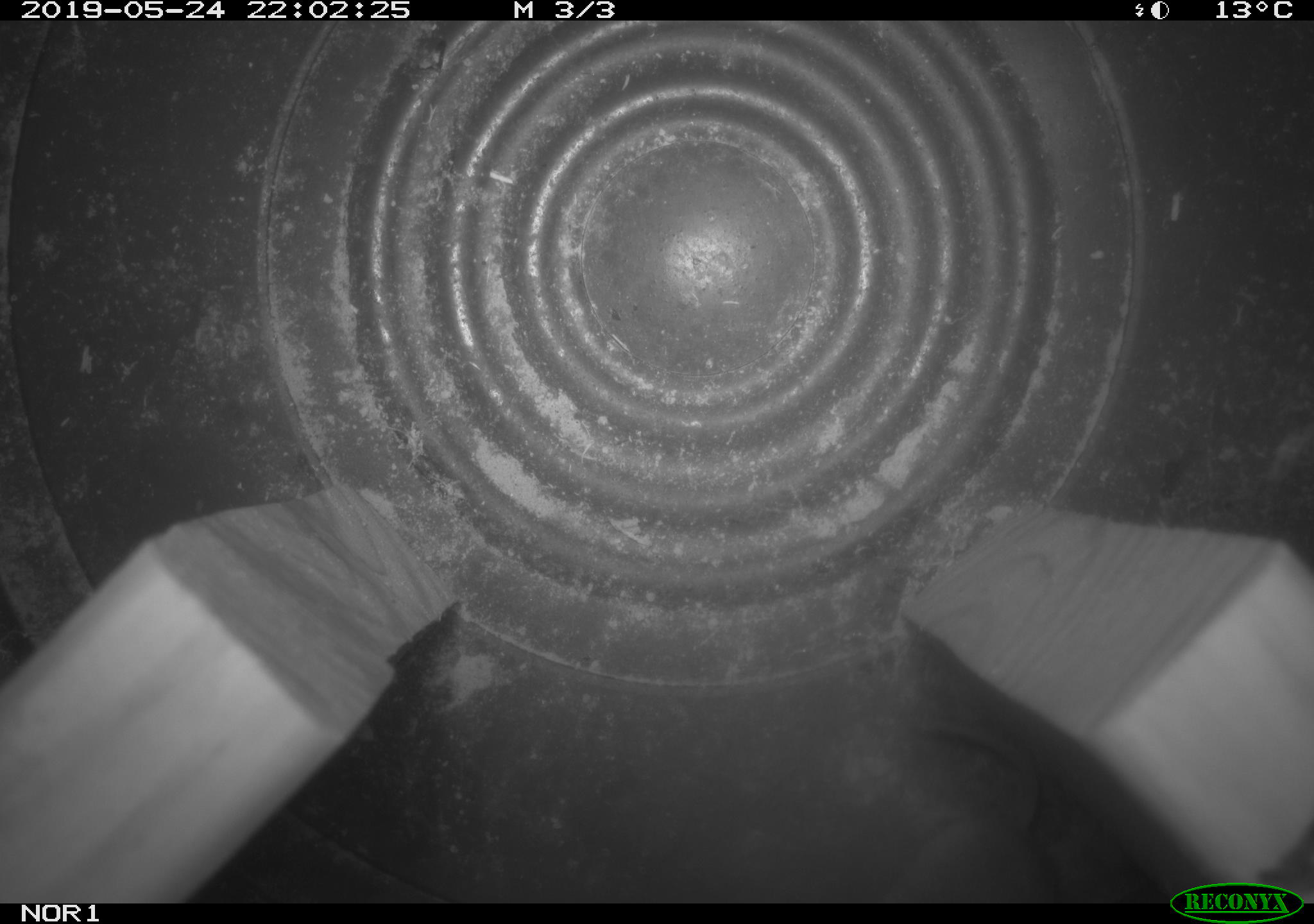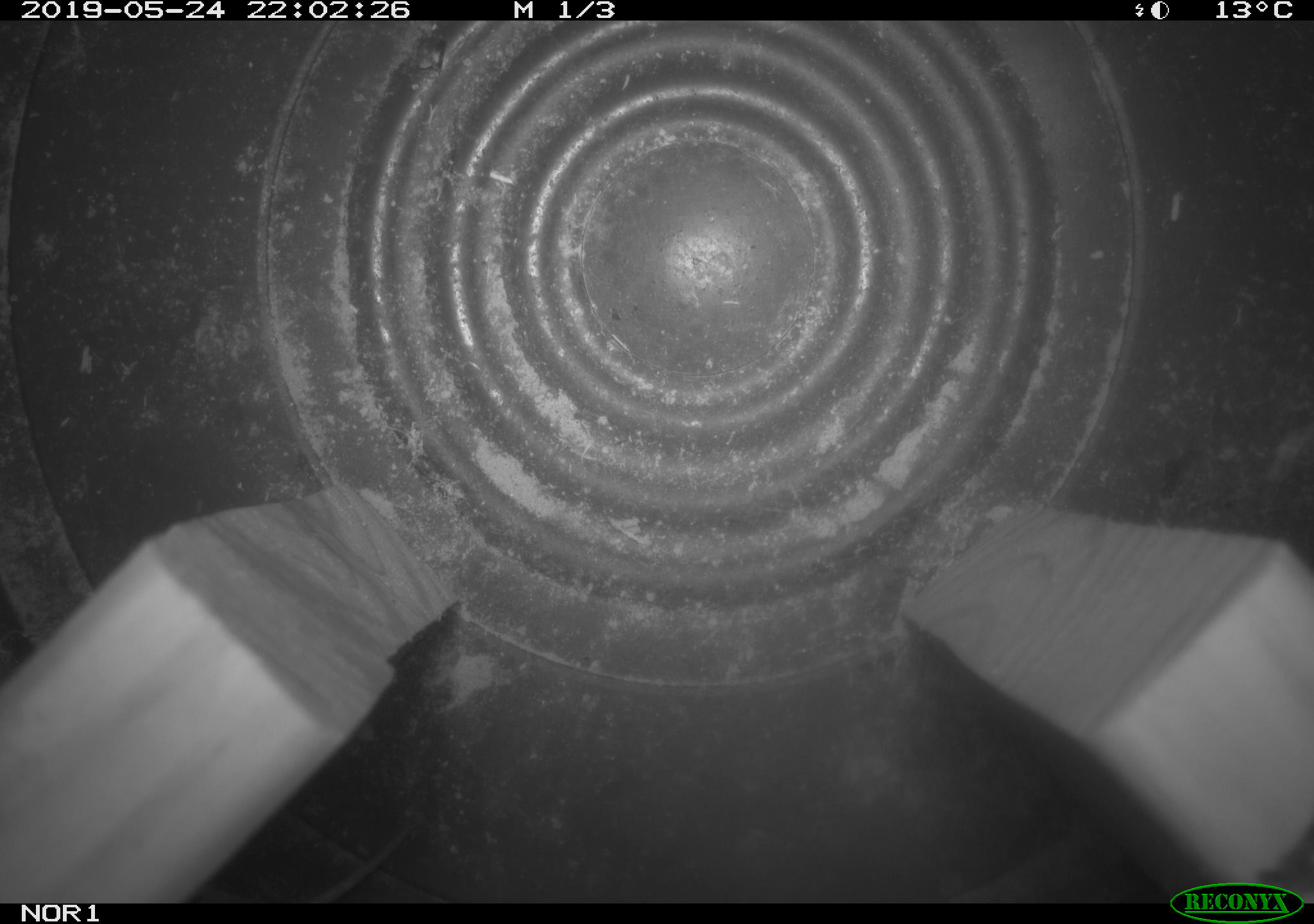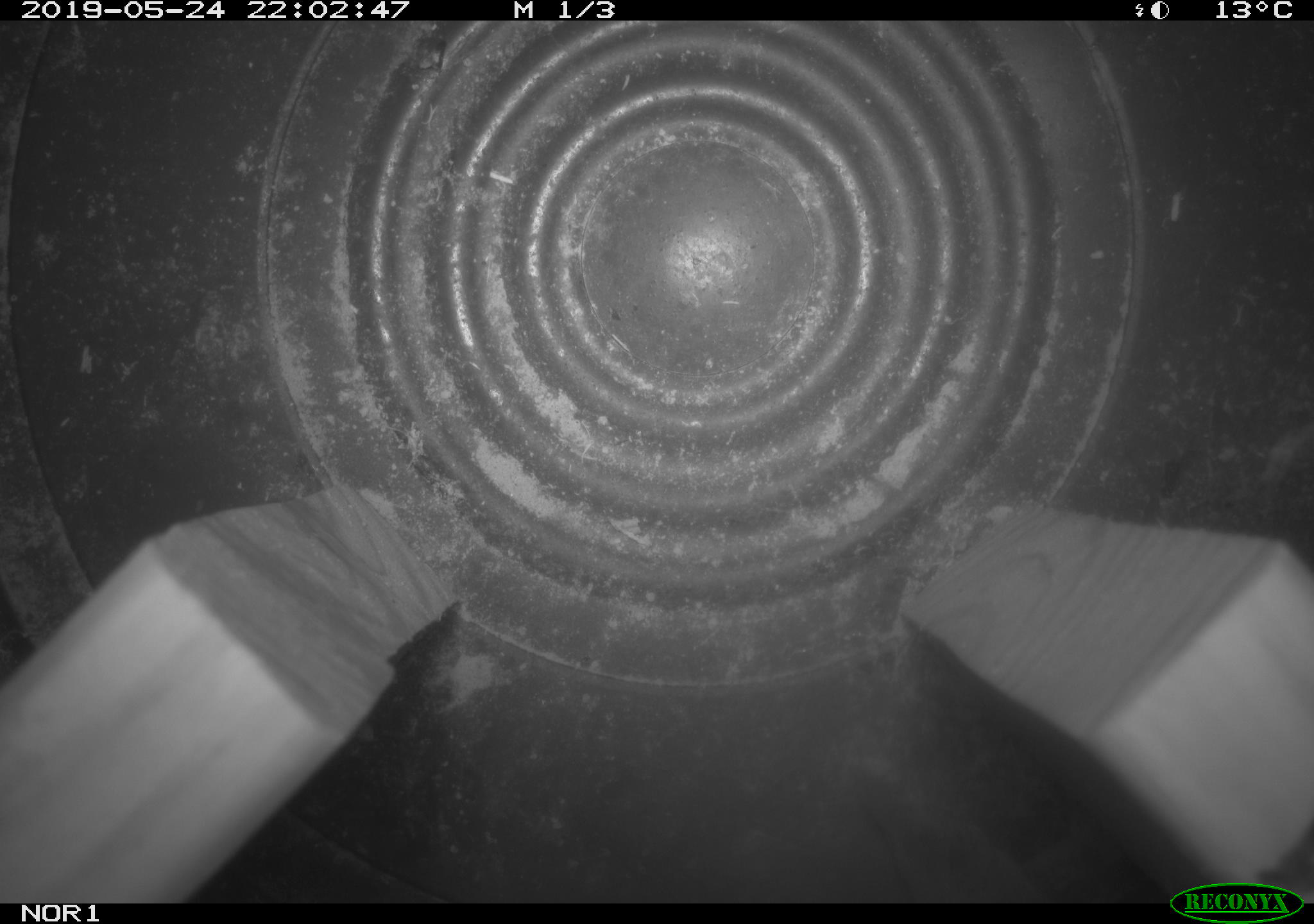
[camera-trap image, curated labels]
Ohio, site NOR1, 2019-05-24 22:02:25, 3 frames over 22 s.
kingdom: Animalia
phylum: Chordata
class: Mammalia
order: Eulipotyphla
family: Soricidae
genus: Sorex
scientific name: Sorex cinereus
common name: masked shrew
Masked shrew (Sorex cinereus).